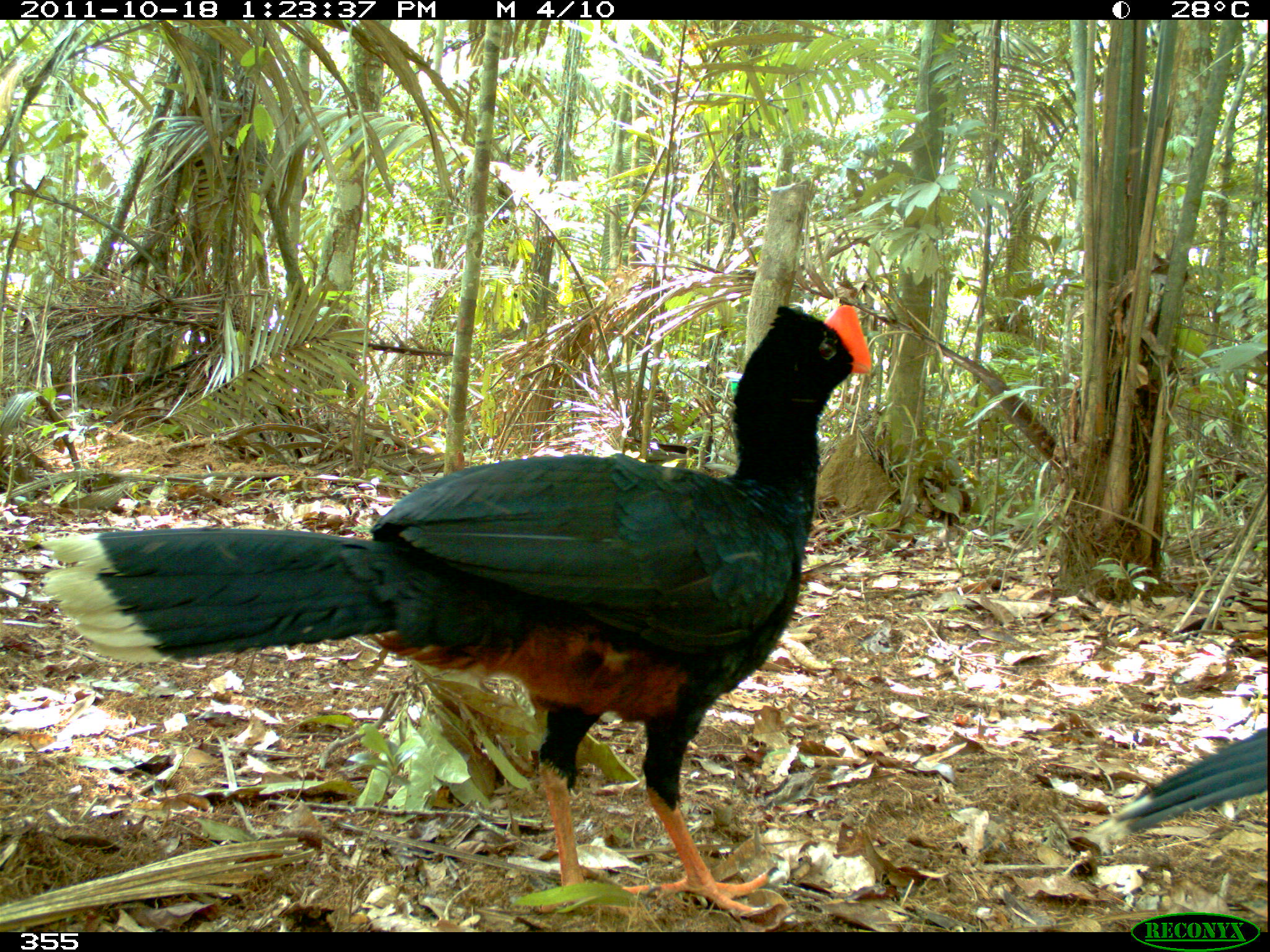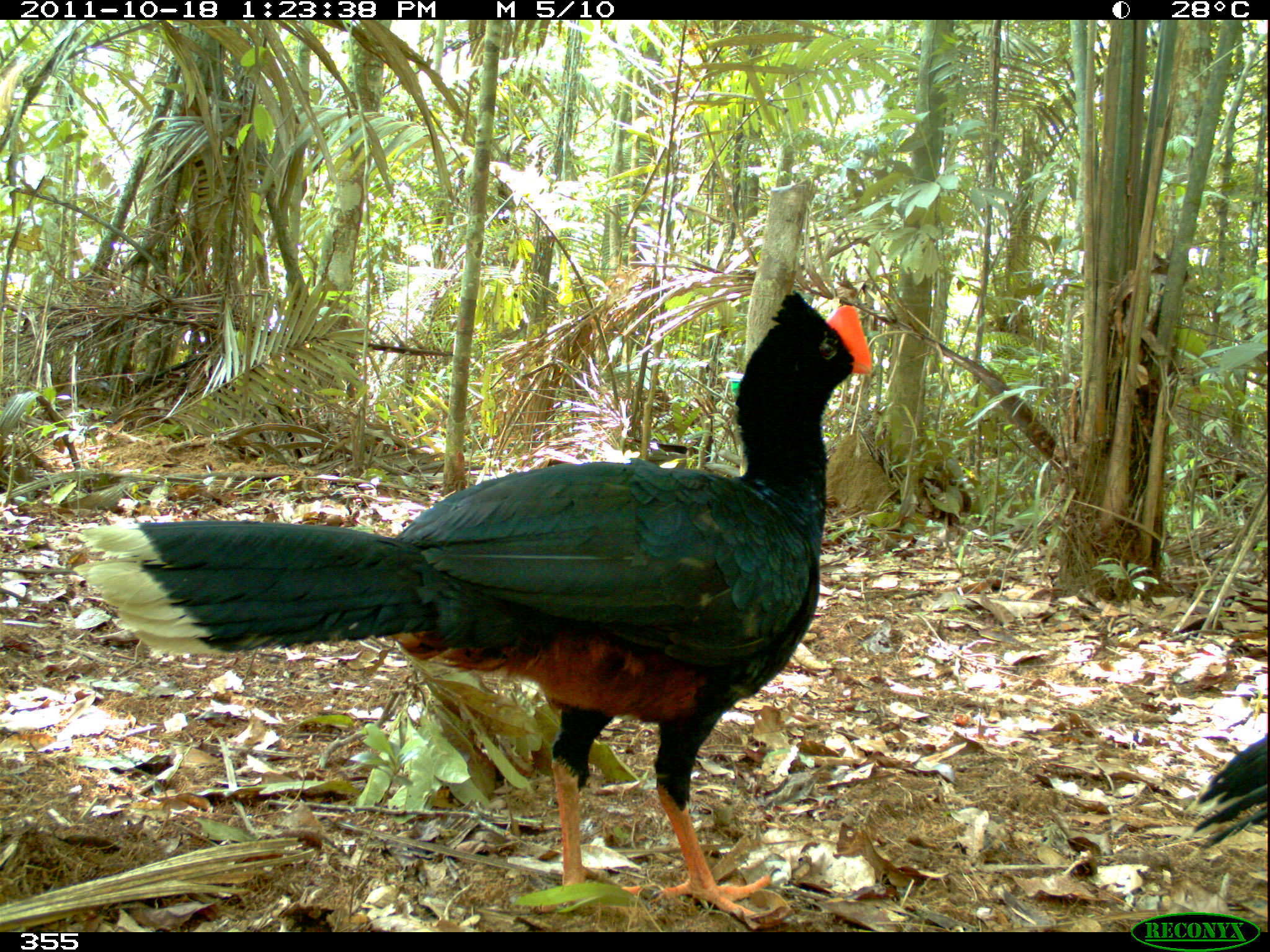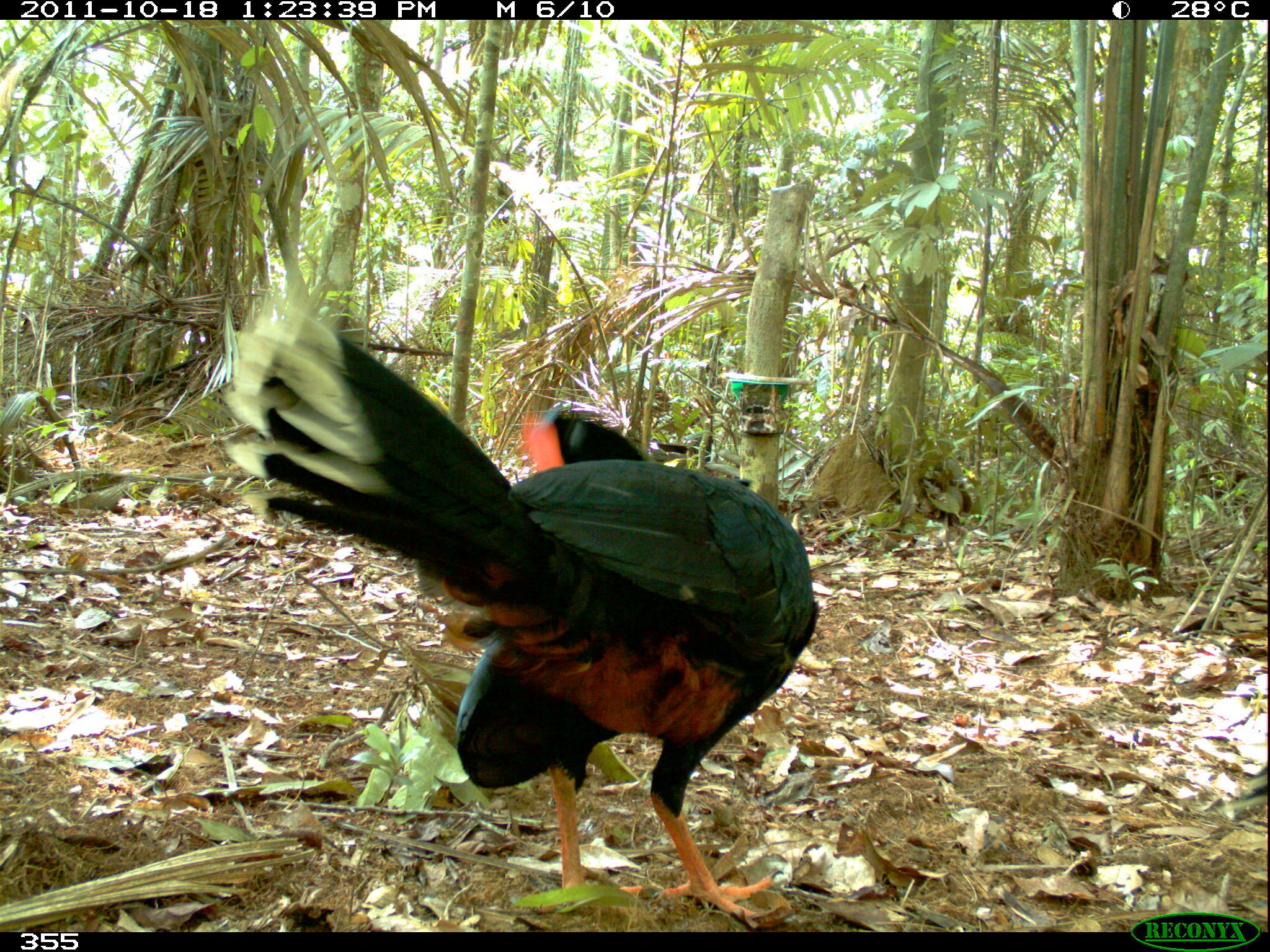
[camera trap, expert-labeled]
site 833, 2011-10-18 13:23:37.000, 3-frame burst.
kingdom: Animalia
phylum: Chordata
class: Aves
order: Galliformes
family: Cracidae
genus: Mitu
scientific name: Mitu tuberosum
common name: razor-billed curassow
Mitu tuberosum (razor-billed curassow).